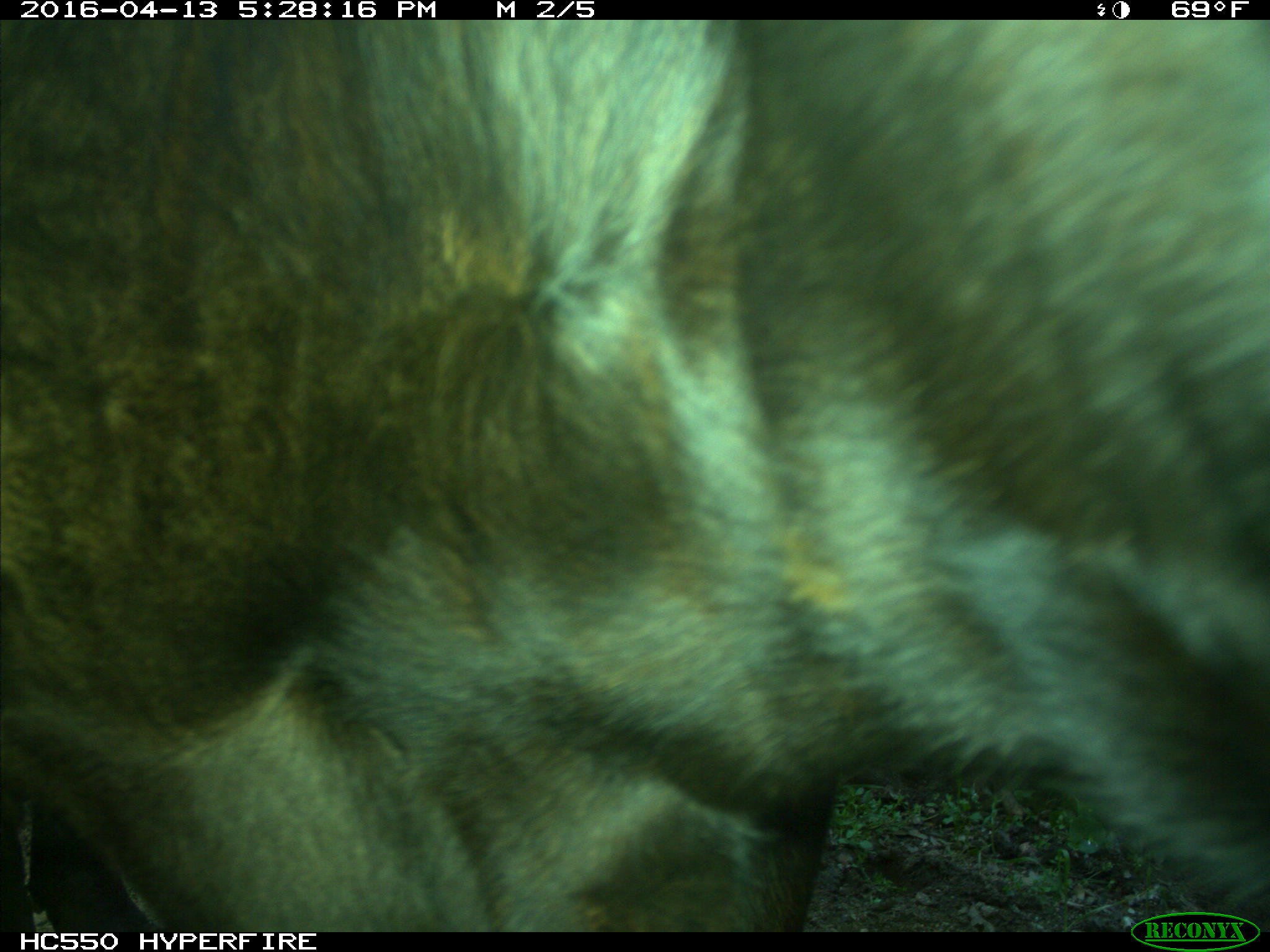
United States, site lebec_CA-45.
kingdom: Animalia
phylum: Chordata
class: Mammalia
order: Artiodactyla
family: Bovidae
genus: Bos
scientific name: Bos taurus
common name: domestic cow